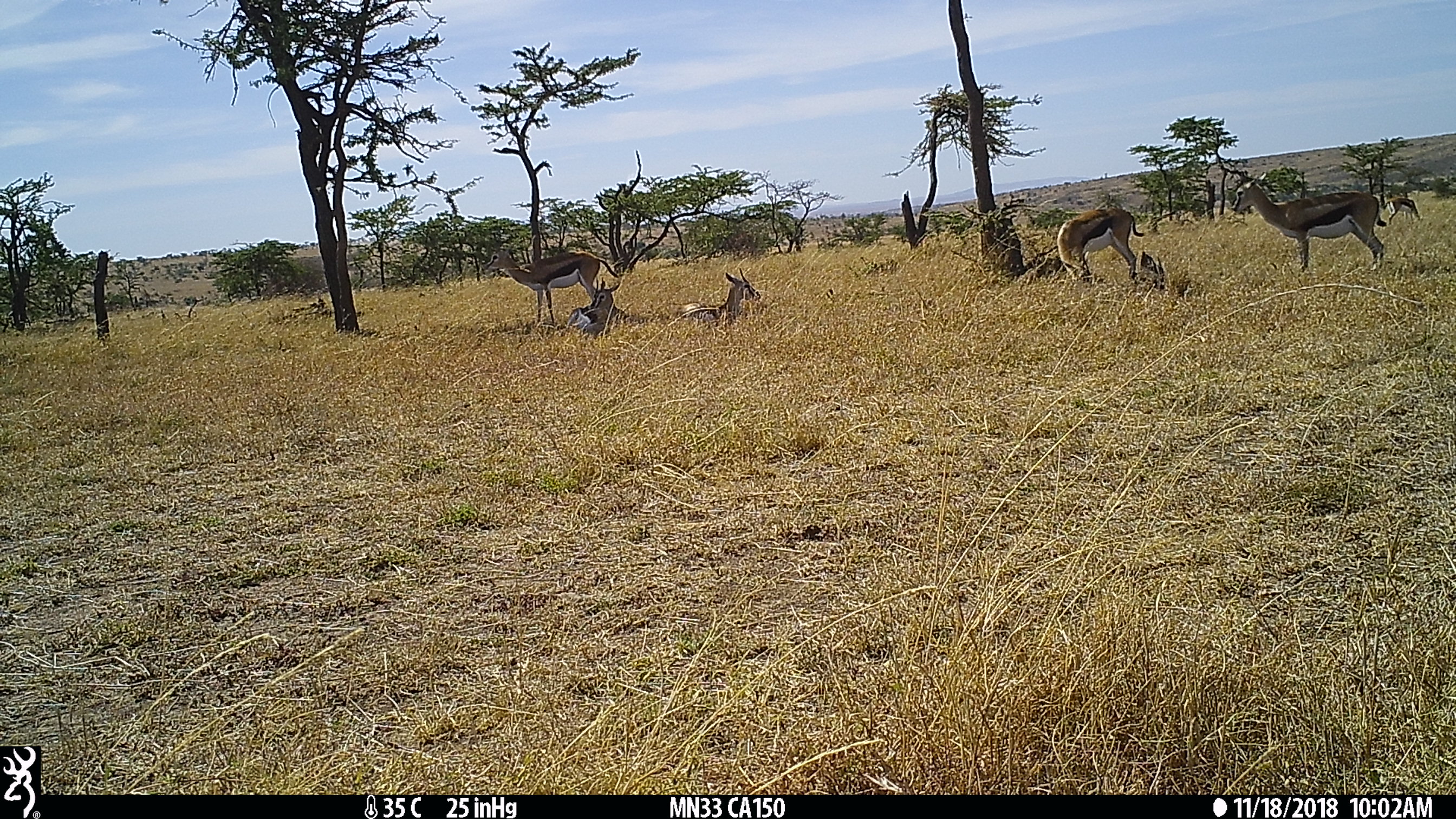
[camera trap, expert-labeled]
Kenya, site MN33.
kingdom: Animalia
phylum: Chordata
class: Mammalia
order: Artiodactyla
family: Bovidae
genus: Eudorcas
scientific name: Eudorcas thomsonii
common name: thomon's gazelle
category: gazelle thomsons